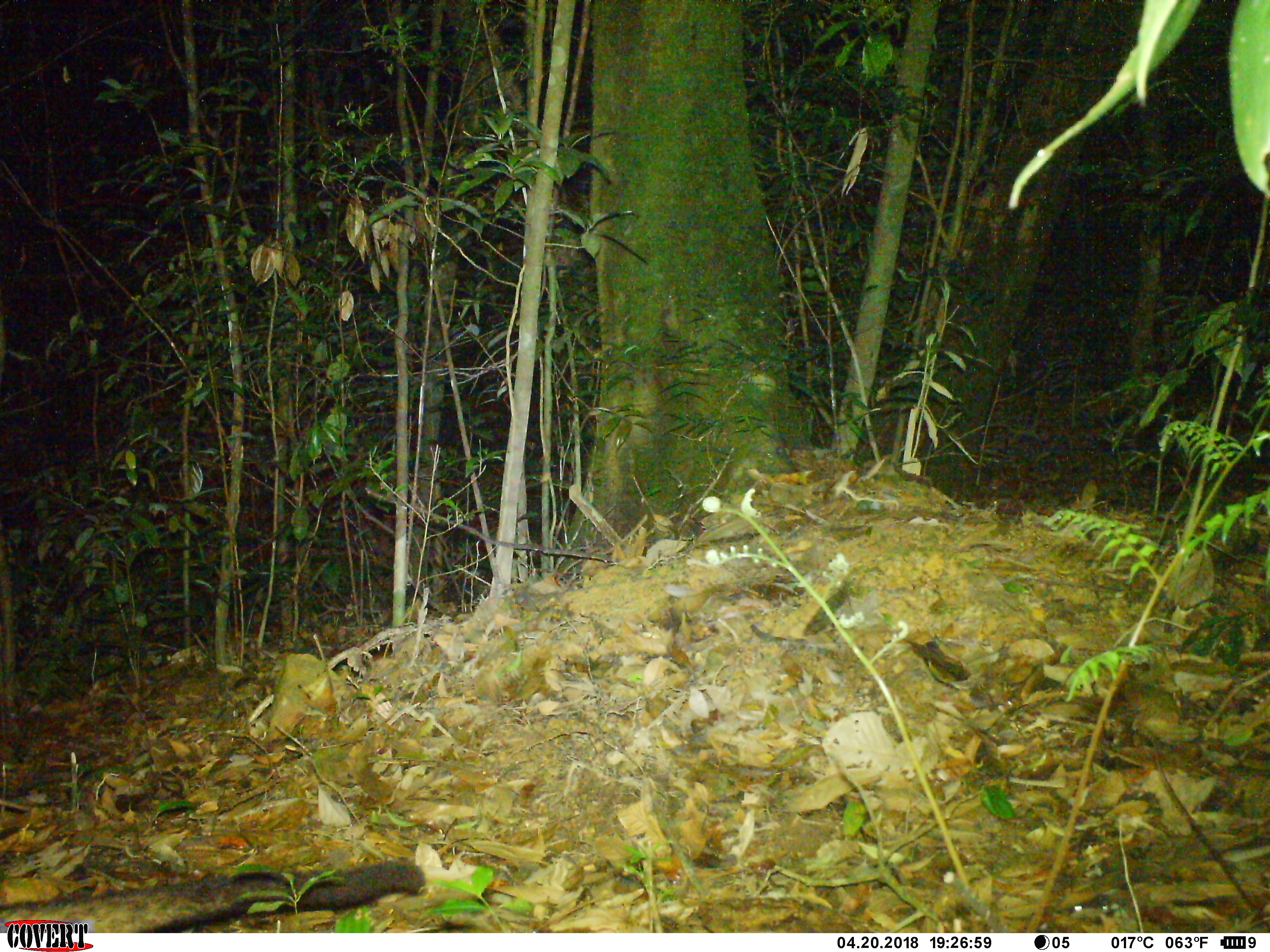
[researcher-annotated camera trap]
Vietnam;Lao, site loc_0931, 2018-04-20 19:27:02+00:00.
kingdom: Animalia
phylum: Chordata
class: Mammalia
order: Carnivora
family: Viverridae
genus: Paradoxurus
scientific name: Paradoxurus hermaphroditus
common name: common palm civet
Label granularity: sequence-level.